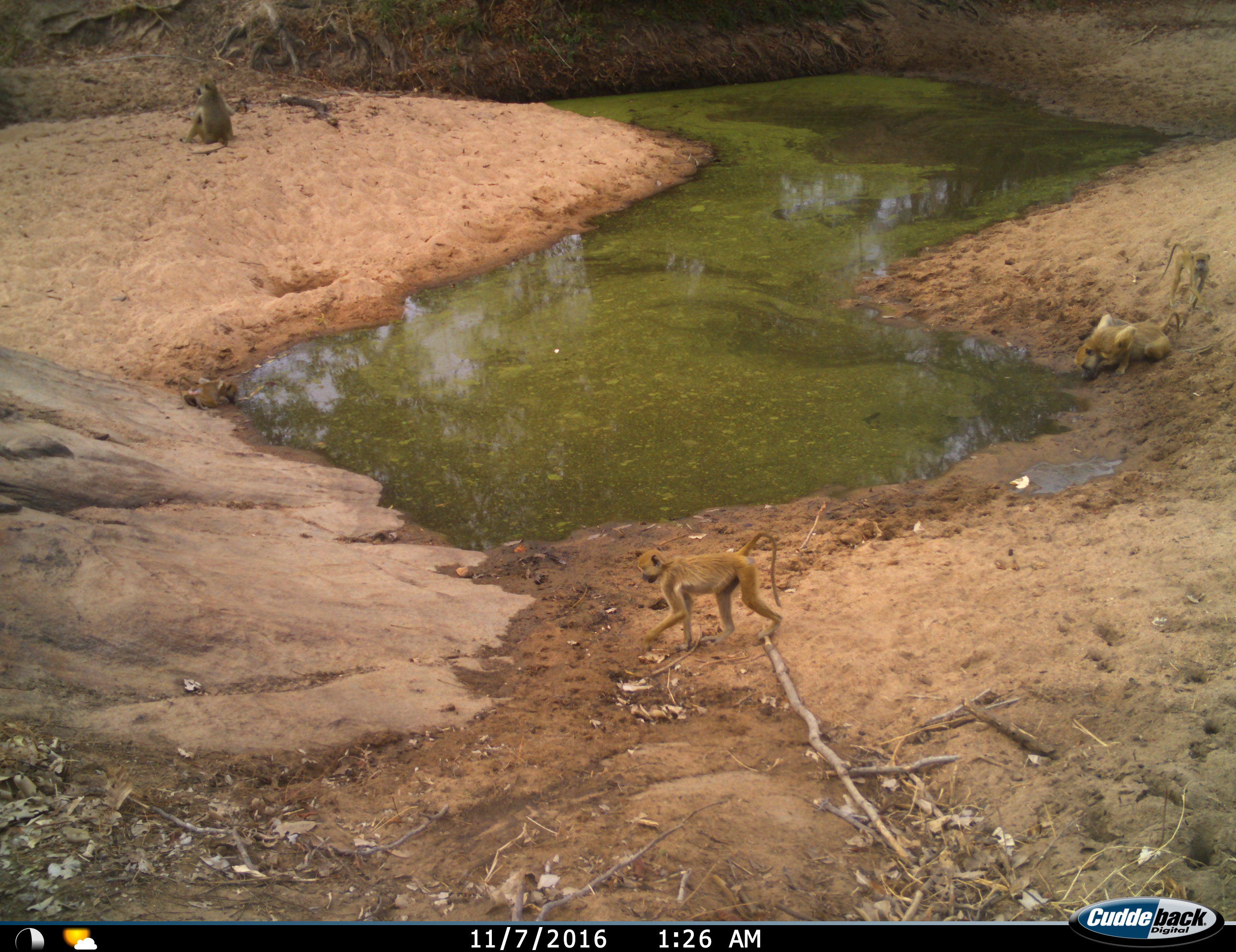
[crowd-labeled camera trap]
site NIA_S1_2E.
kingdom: Animalia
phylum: Chordata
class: Mammalia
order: Primates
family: Cercopithecidae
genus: Papio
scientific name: Papio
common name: baboon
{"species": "baboon (Papio)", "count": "4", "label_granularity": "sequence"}